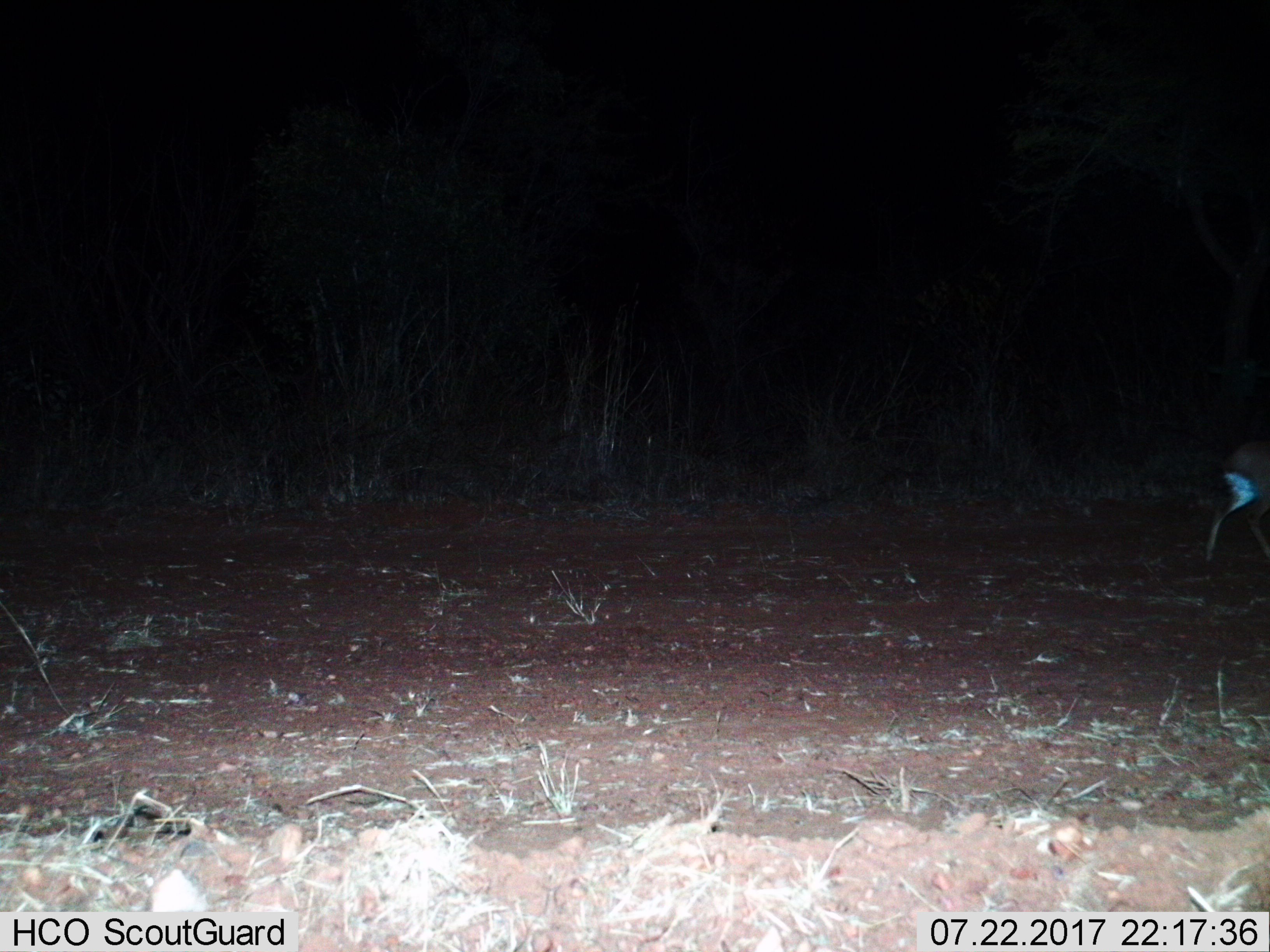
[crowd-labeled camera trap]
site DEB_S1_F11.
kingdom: Animalia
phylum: Chordata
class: Mammalia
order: Artiodactyla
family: Bovidae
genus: Sylvicapra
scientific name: Sylvicapra grimmia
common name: common duiker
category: duikercommongrey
Duikercommongrey (common duiker) (Sylvicapra grimmia), count 1. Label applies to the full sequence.